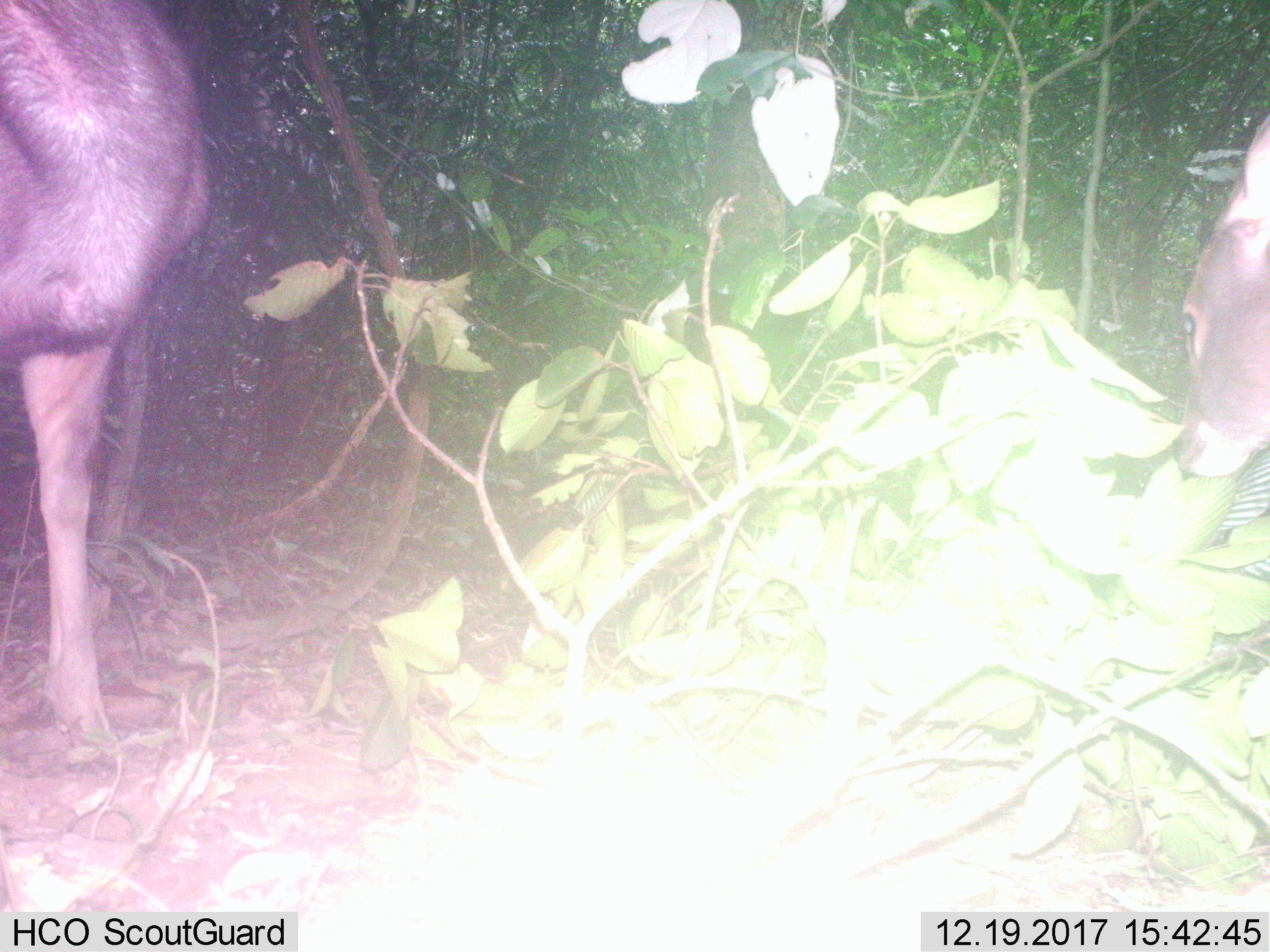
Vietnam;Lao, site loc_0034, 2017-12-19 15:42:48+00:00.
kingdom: Animalia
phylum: Chordata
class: Mammalia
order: Artiodactyla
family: Cervidae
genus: Rusa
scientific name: Rusa unicolor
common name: sambar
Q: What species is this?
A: Sambar (Rusa unicolor).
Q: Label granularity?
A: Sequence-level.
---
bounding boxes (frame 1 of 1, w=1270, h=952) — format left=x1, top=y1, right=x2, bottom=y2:
sambar: left=0, top=0, right=212, bottom=748; left=1173, top=109, right=1270, bottom=478